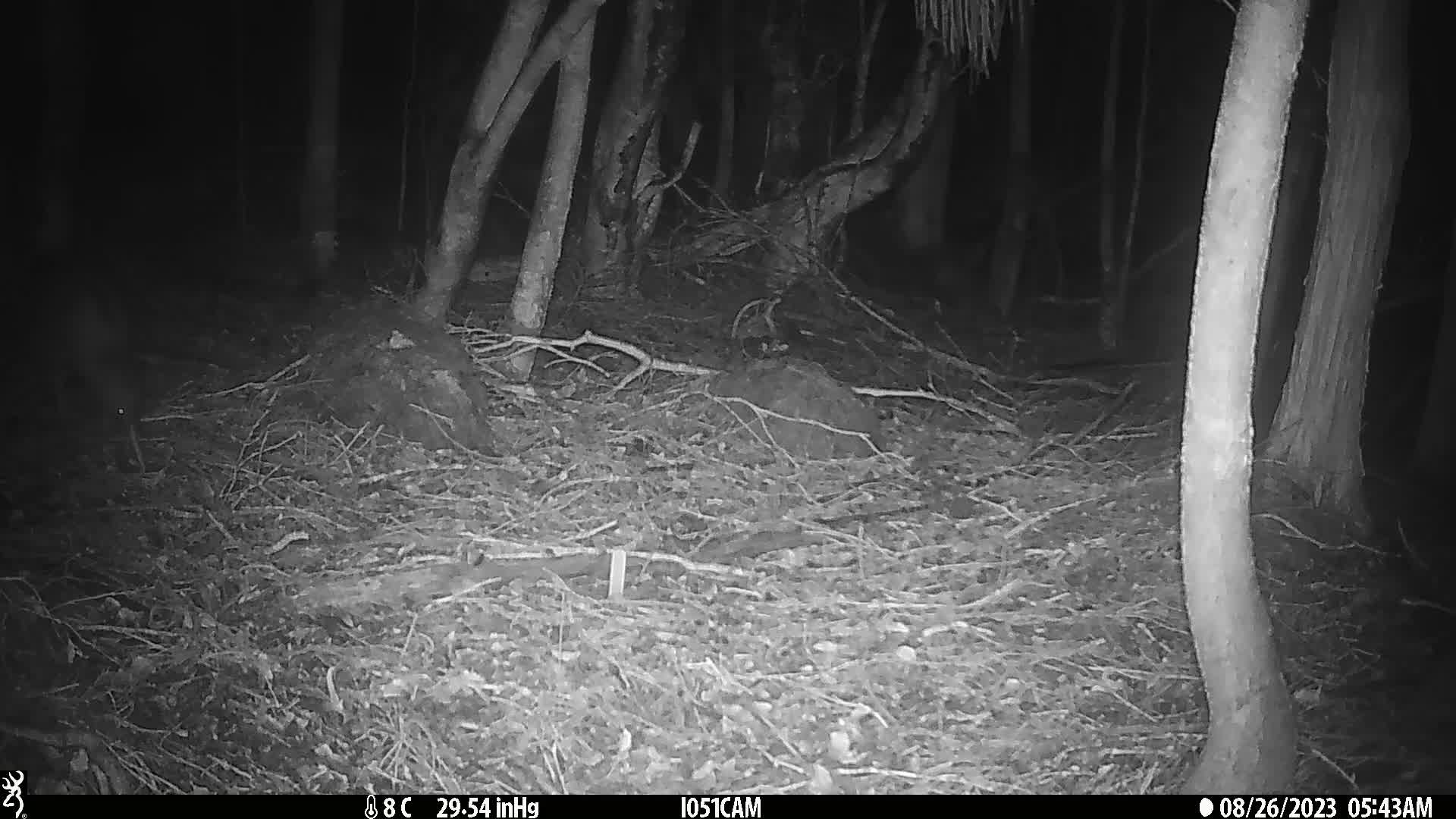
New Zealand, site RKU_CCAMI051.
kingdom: Animalia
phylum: Chordata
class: Aves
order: Apterygiformes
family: Apterygidae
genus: Apteryx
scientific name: Apteryx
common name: kiwi